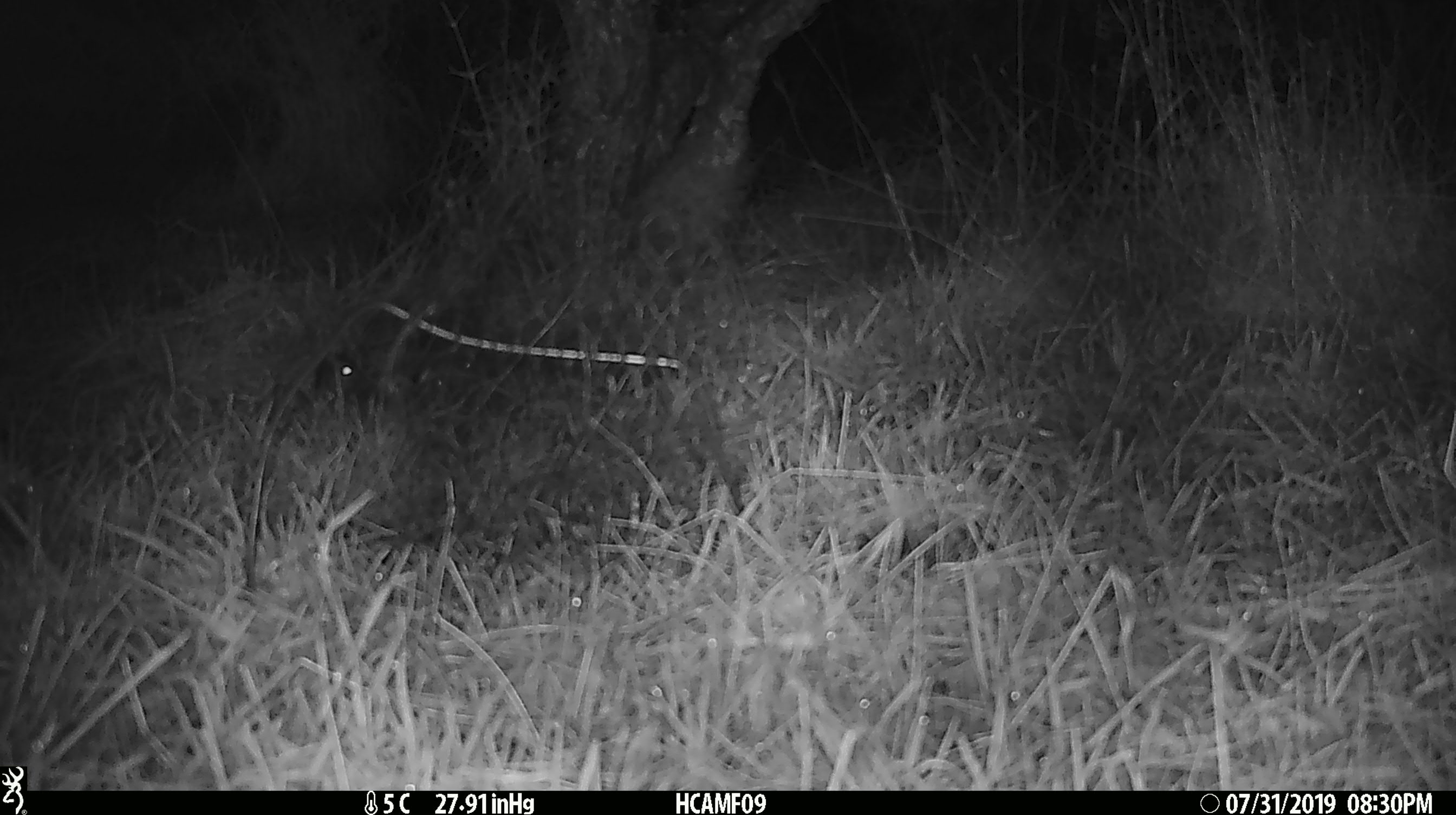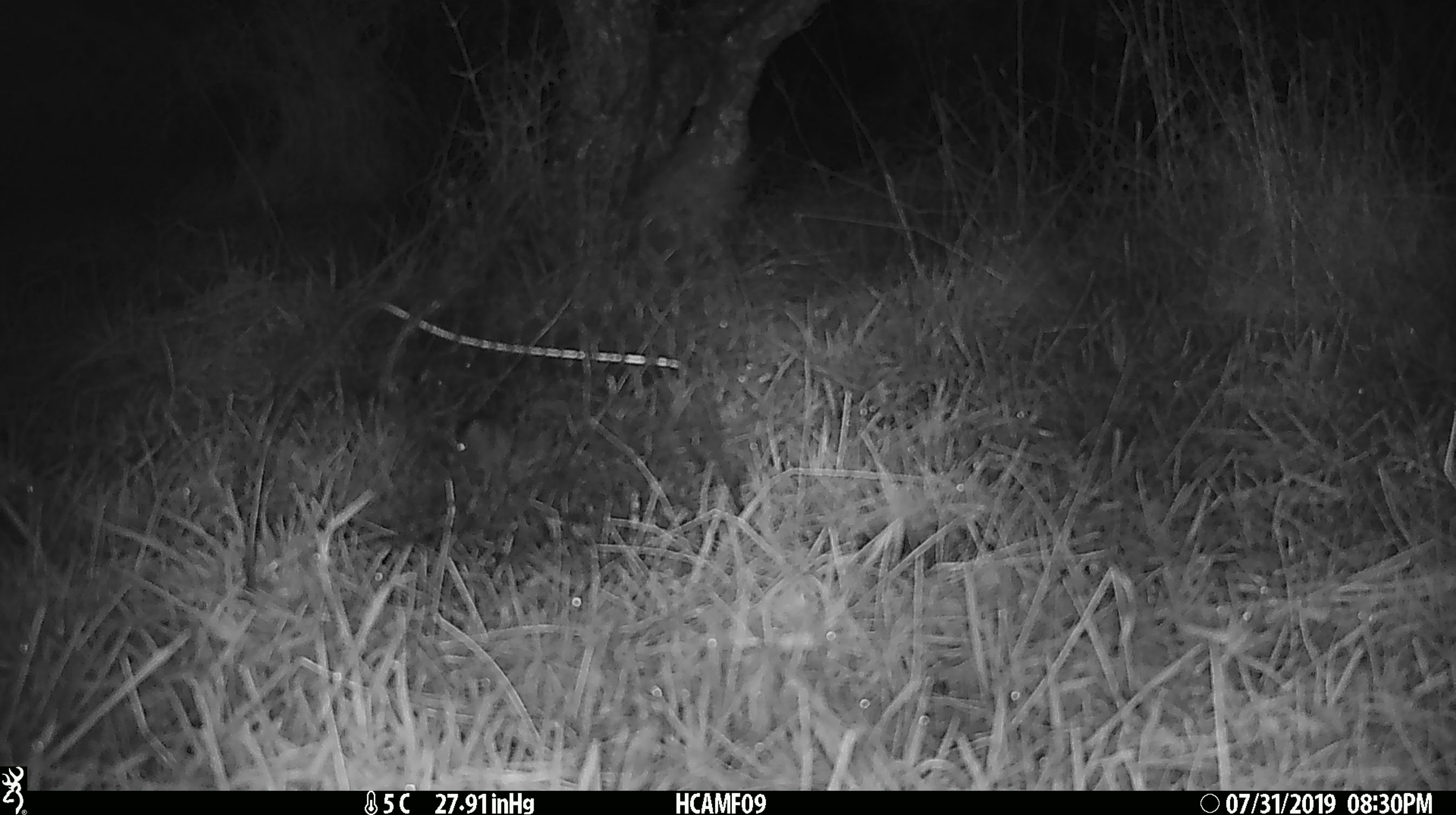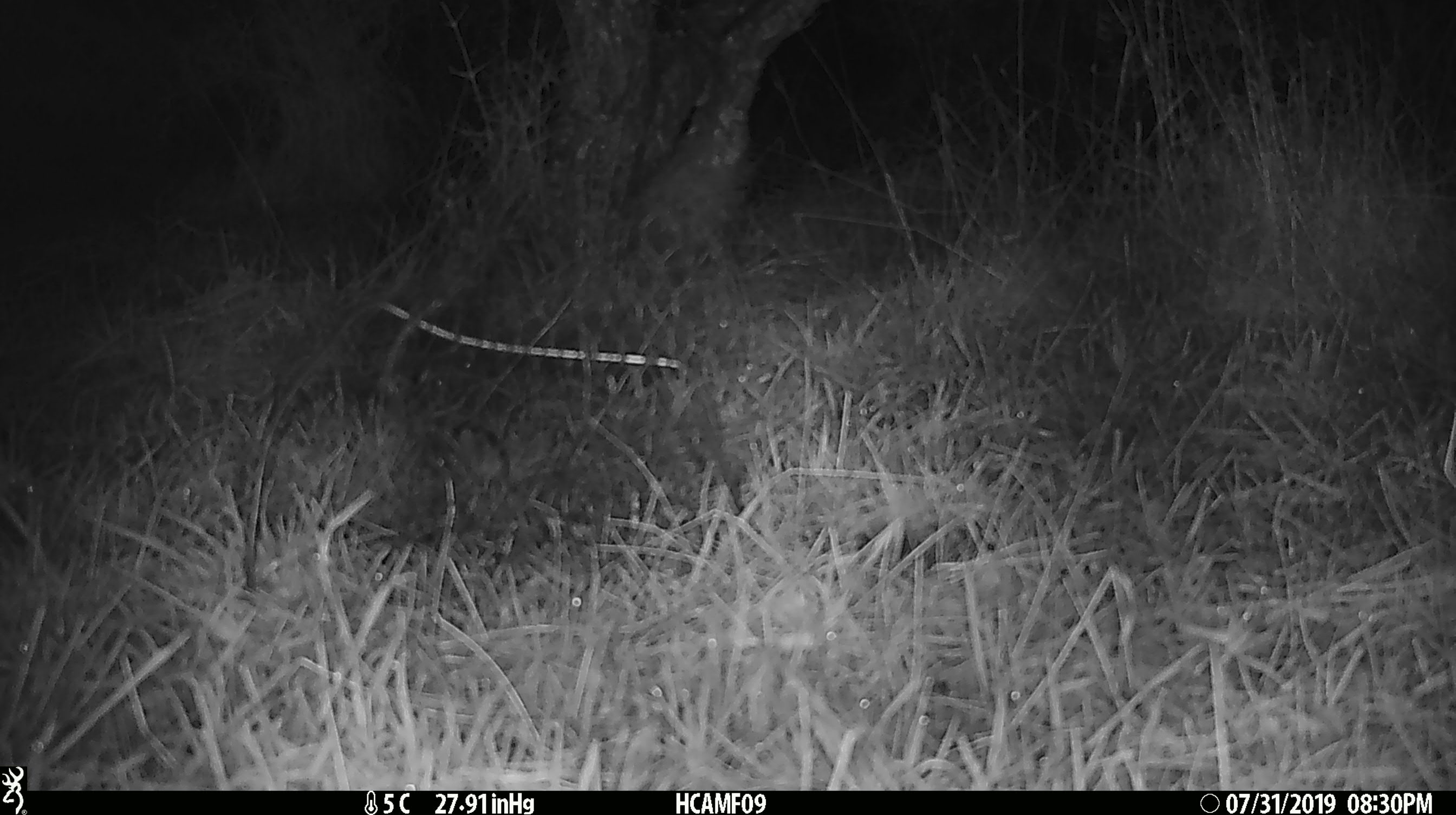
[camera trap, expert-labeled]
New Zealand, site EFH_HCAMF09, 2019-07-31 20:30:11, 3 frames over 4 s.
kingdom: Animalia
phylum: Chordata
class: Mammalia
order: Rodentia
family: Muridae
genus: Mus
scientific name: Mus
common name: mouse